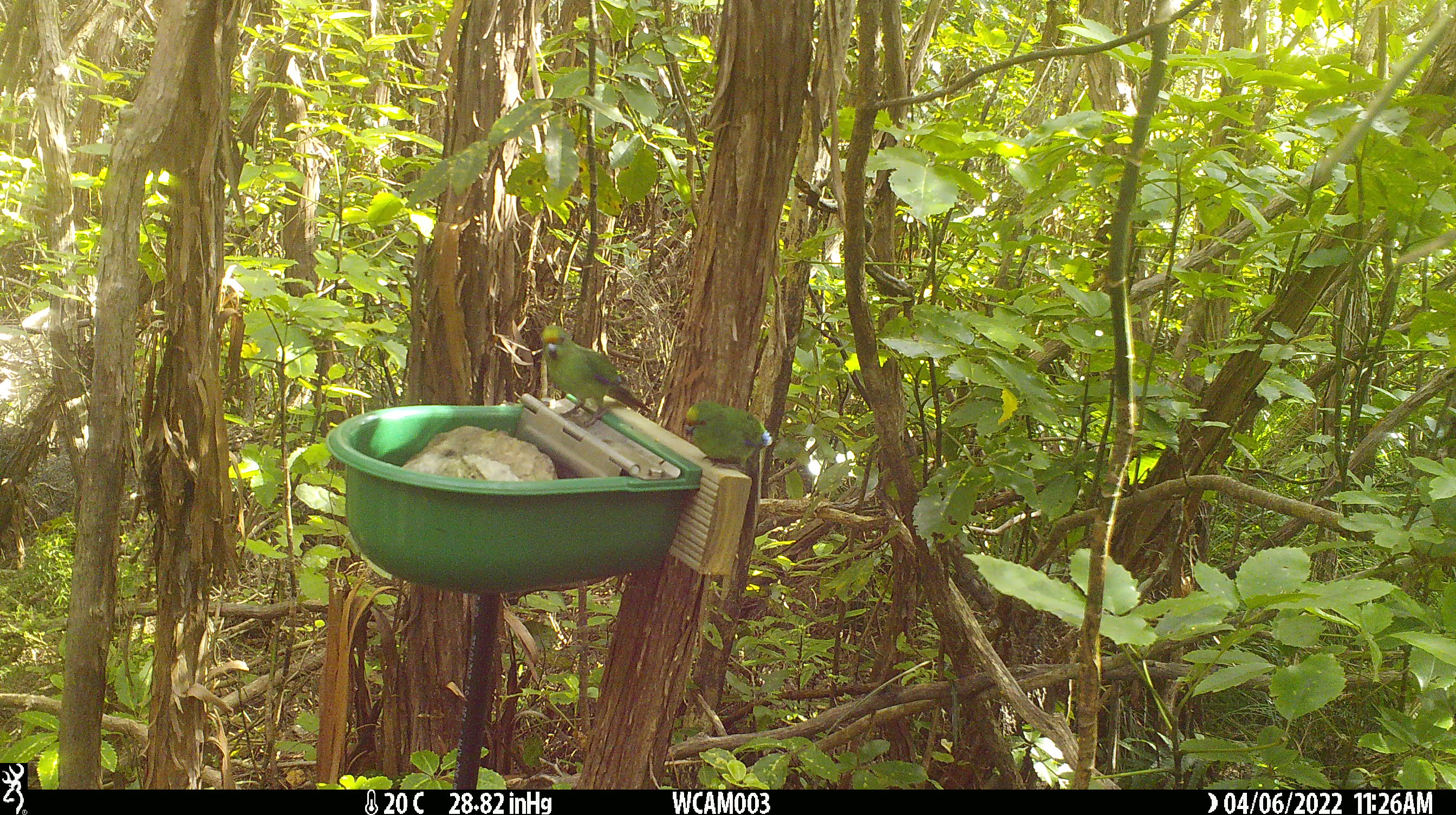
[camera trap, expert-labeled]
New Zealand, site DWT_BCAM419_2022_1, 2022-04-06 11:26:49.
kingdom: Animalia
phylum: Chordata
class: Aves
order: Psittaciformes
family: Psittaculidae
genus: Cyanoramphus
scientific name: Cyanoramphus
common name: parakeet